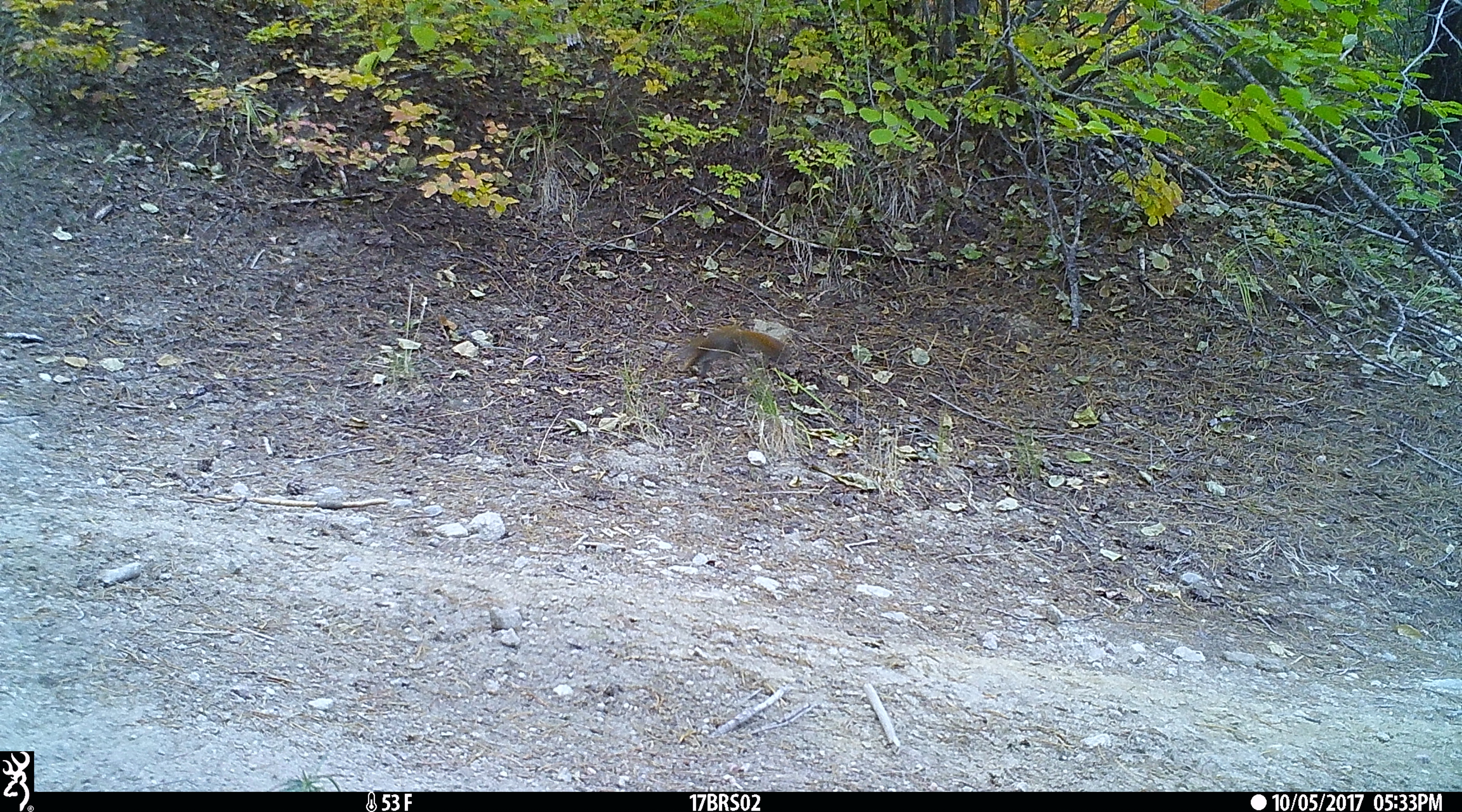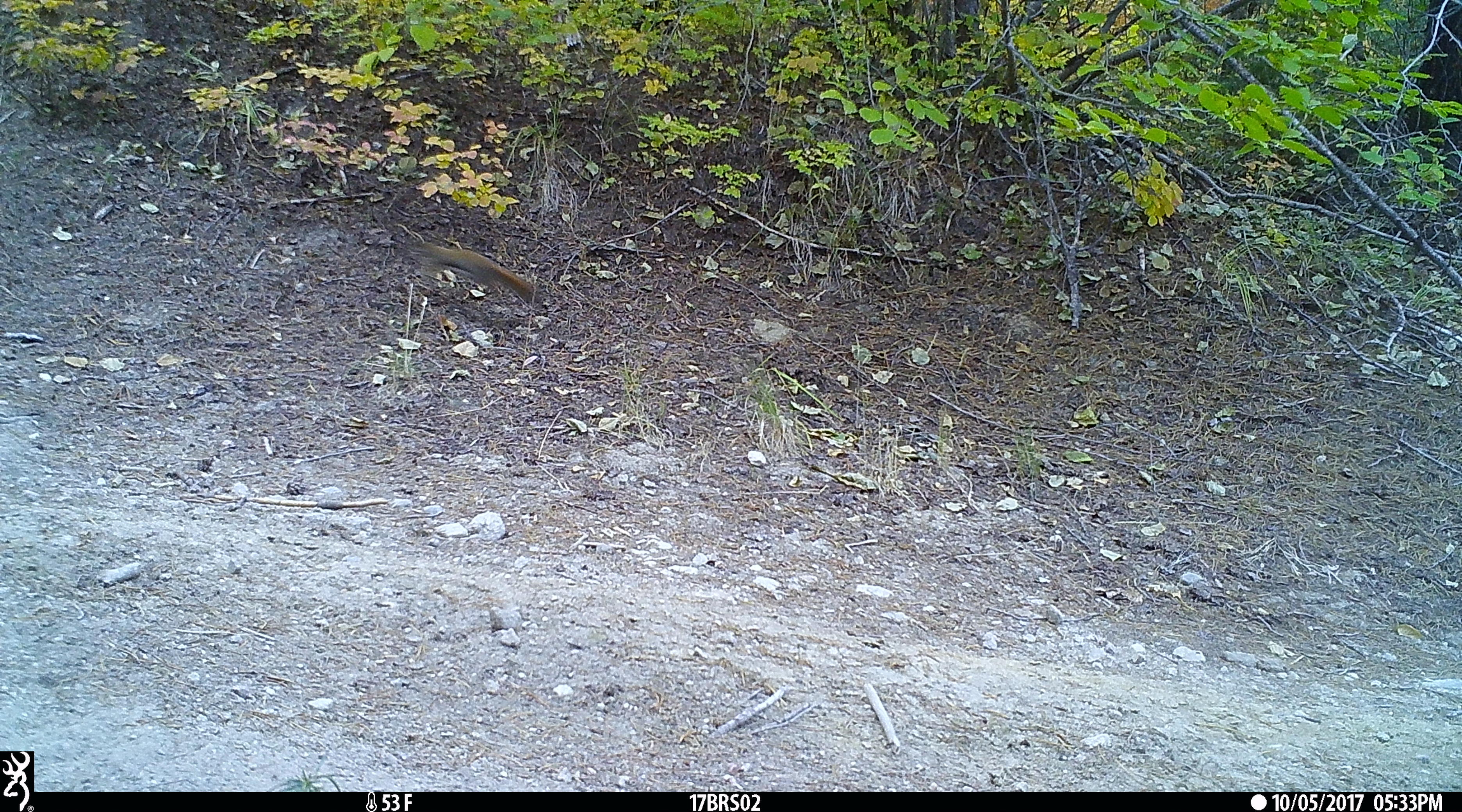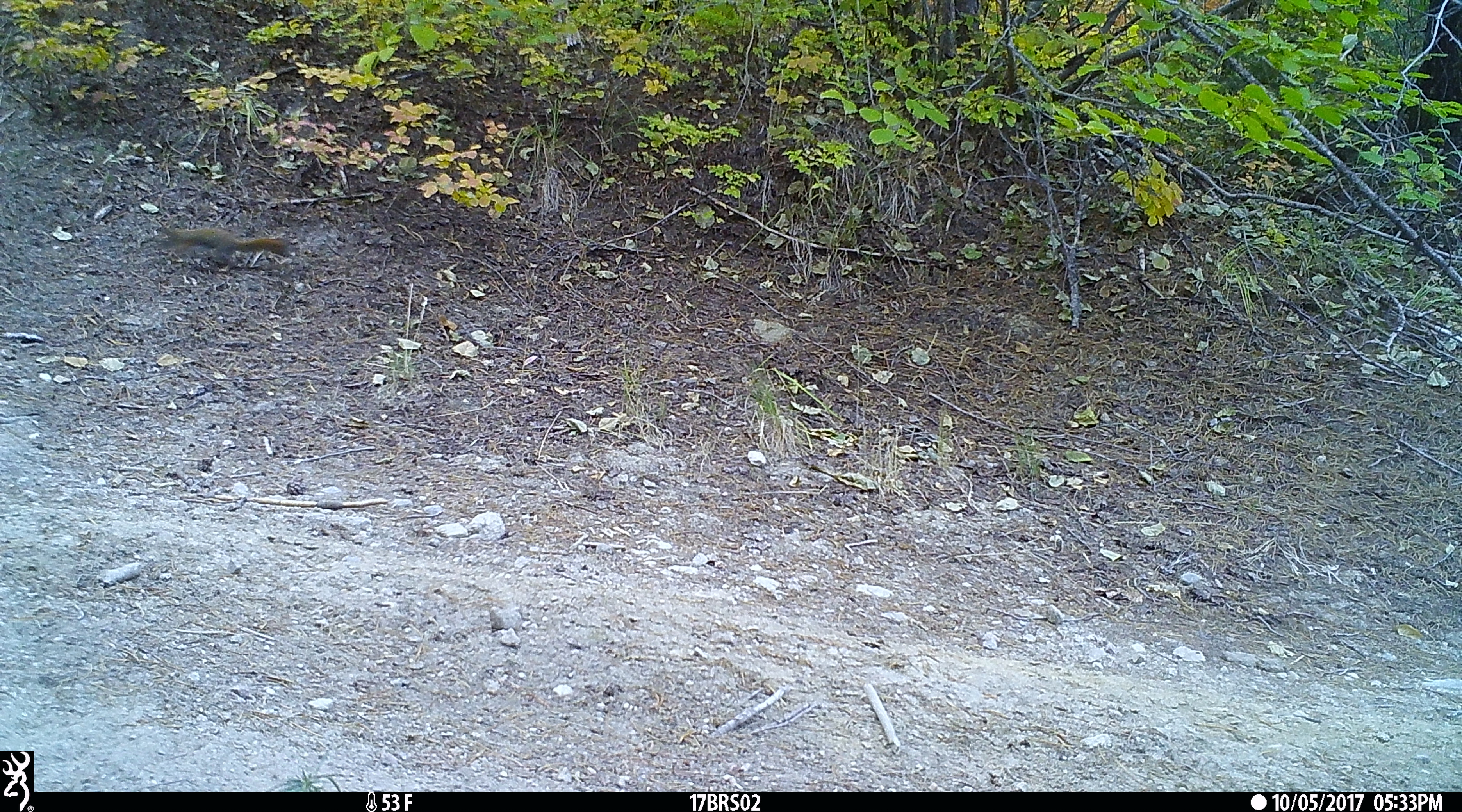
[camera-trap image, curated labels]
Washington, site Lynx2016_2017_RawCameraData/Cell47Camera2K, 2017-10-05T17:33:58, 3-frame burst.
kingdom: Animalia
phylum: Chordata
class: Mammalia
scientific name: Mammalia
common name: small mammal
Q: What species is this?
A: Small mammal (Mammalia).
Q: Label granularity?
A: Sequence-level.